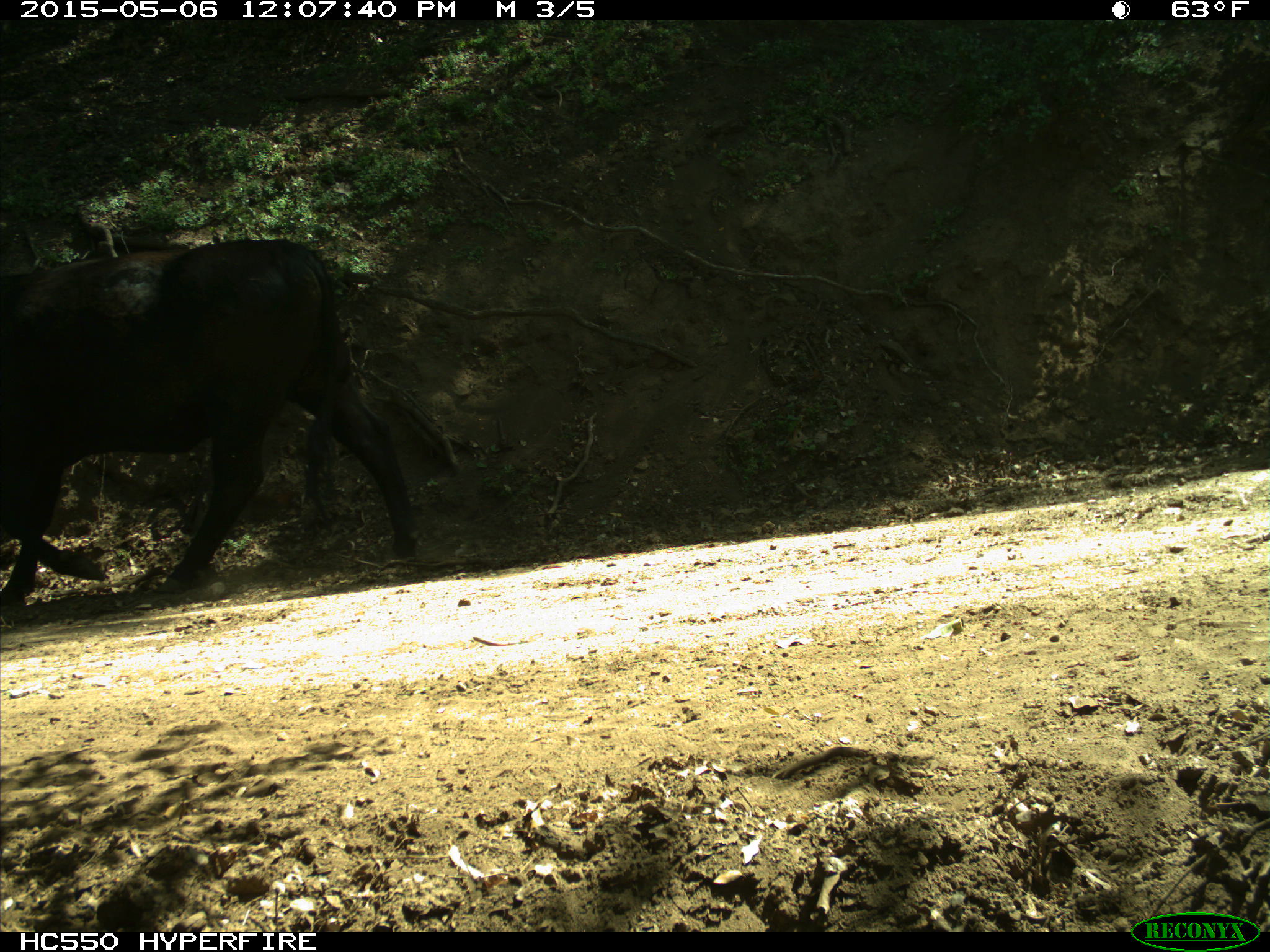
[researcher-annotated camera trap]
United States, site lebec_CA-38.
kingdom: Animalia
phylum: Chordata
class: Mammalia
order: Artiodactyla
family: Bovidae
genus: Bos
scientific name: Bos taurus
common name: domestic cow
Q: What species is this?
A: Bos taurus (domestic cow).